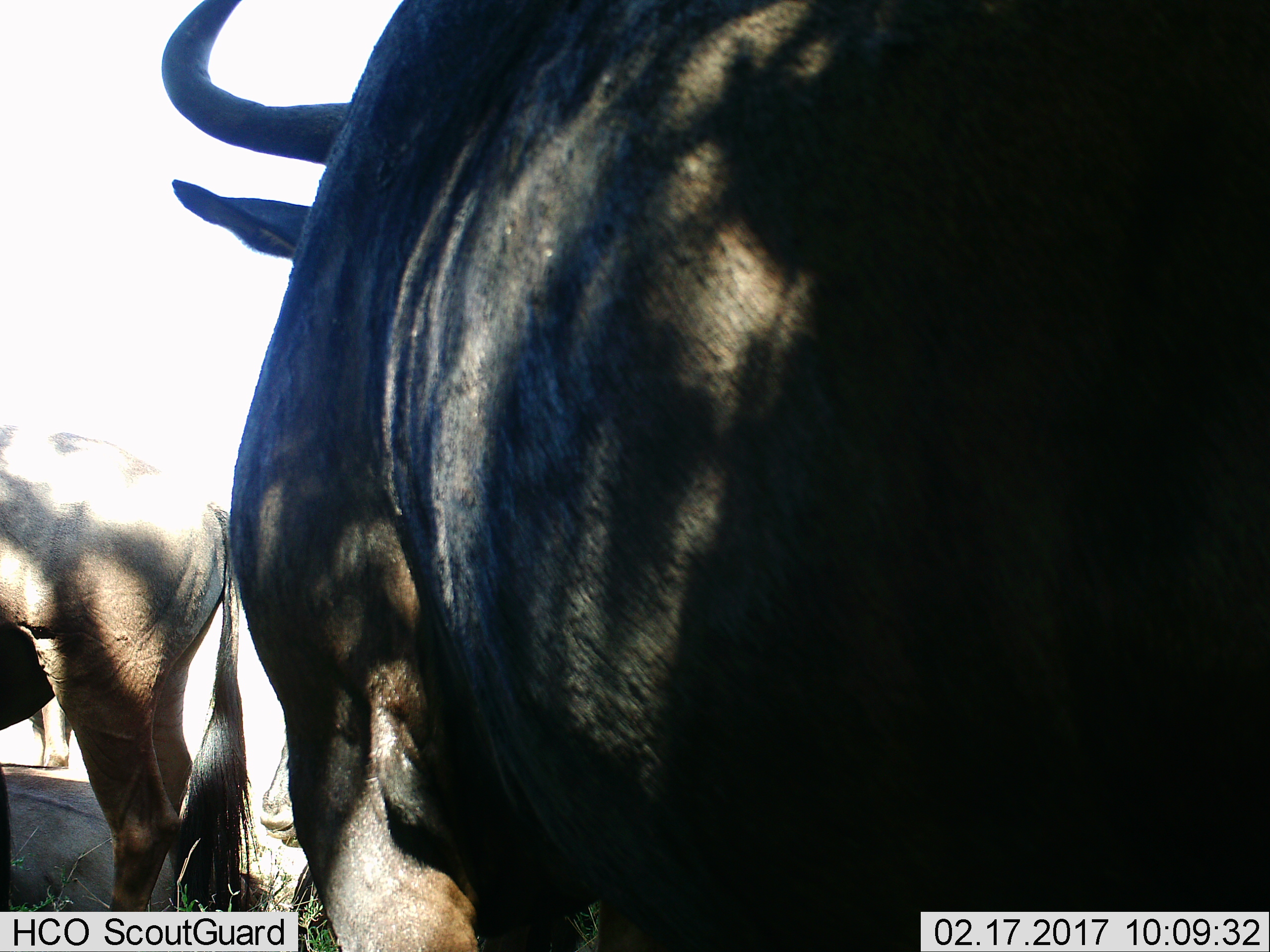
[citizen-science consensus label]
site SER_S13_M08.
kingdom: Animalia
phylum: Chordata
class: Mammalia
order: Artiodactyla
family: Bovidae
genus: Connochaetes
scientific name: Connochaetes taurinus taurinus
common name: blue wildebeest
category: wildebeestblue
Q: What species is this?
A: Wildebeestblue (blue wildebeest) (Connochaetes taurinus taurinus).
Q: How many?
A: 2.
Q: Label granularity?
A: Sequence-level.